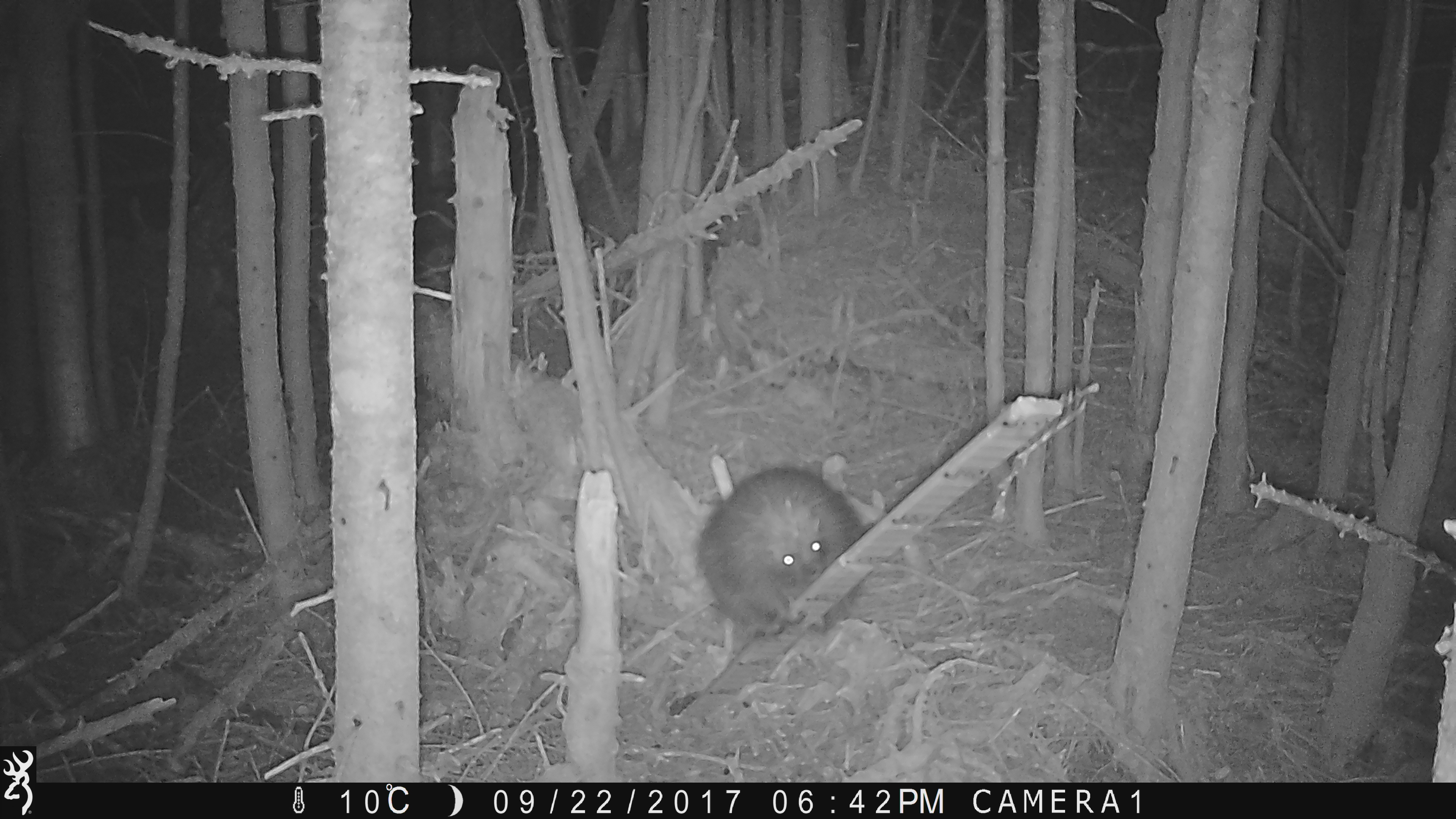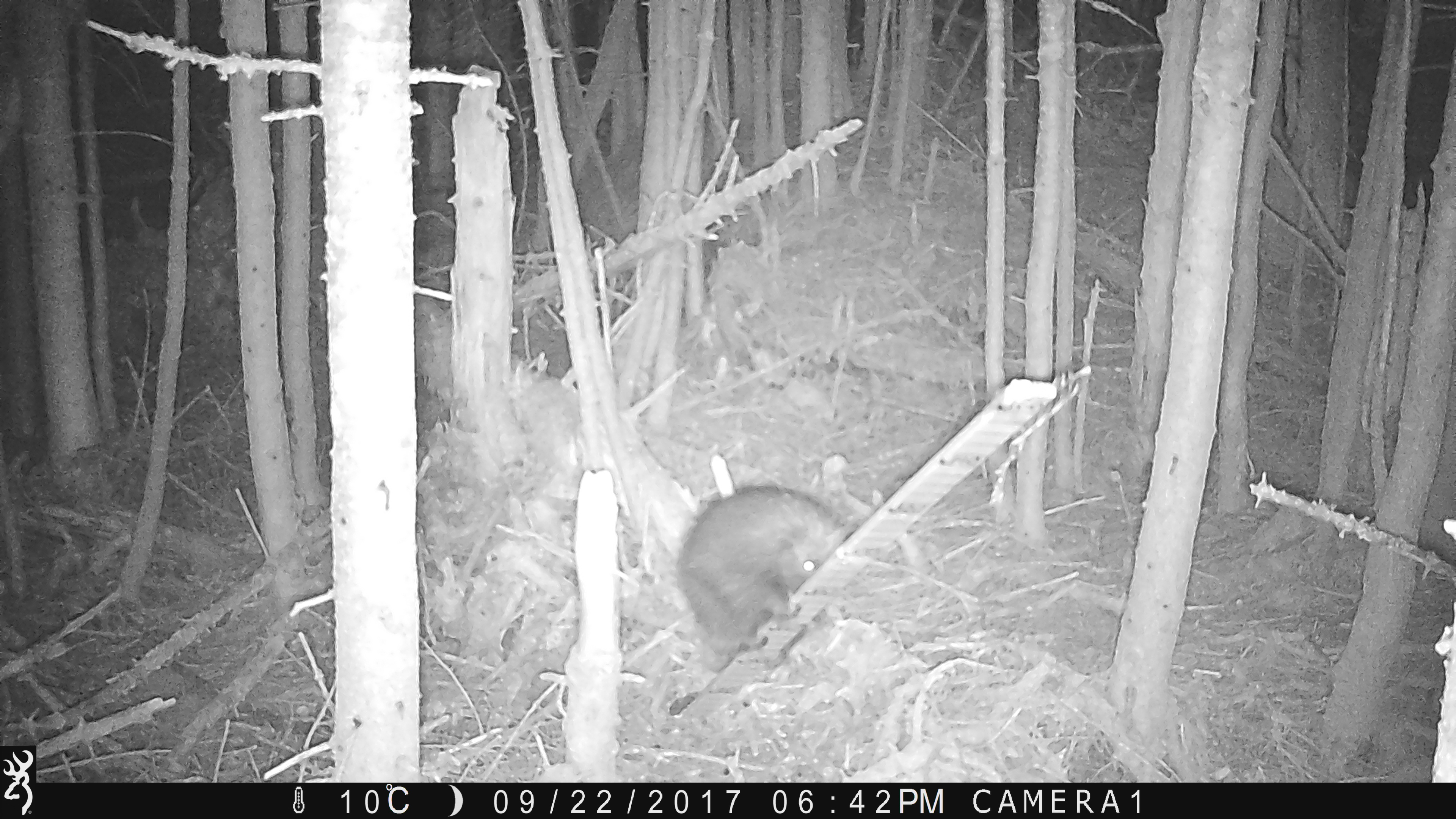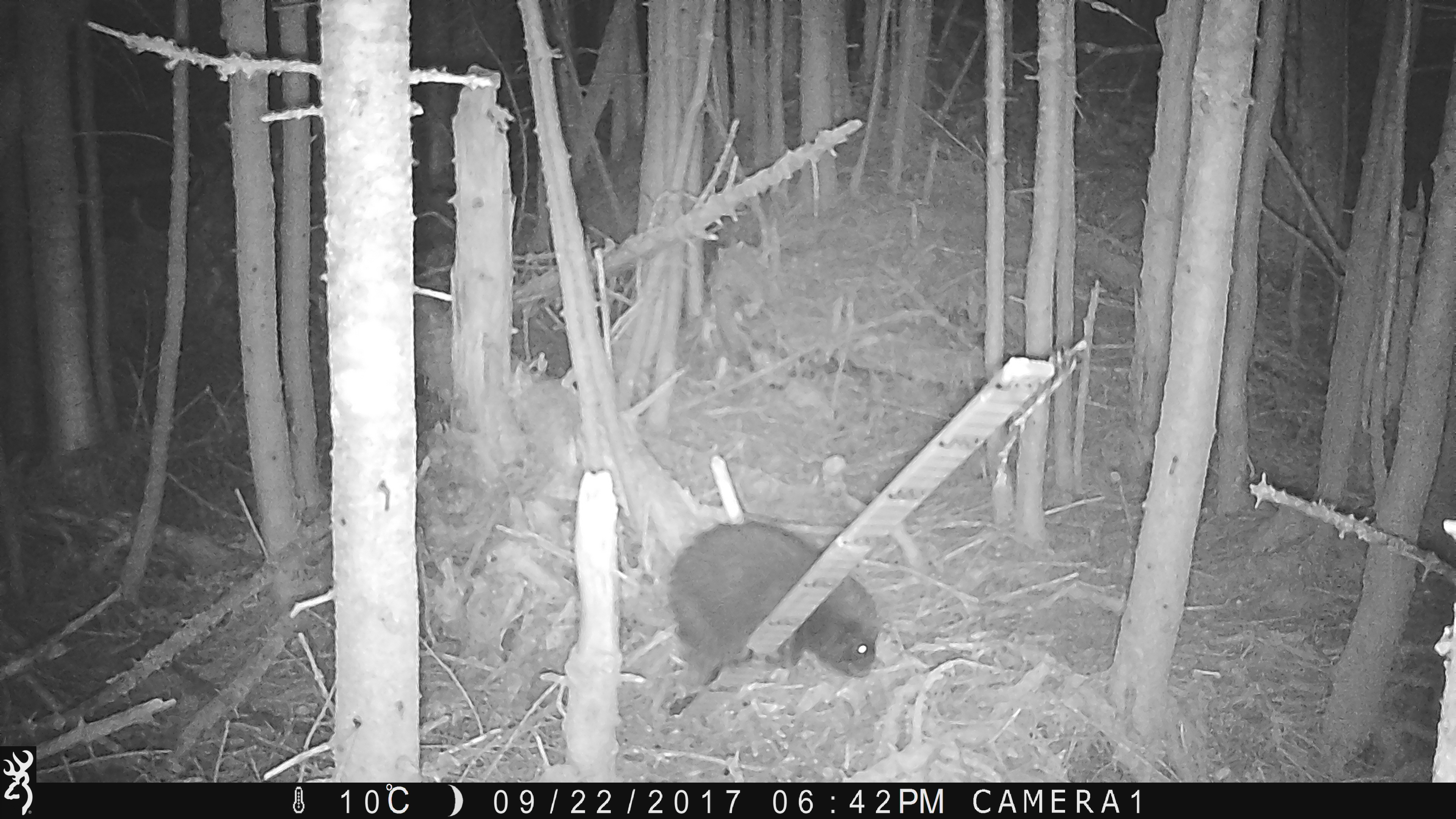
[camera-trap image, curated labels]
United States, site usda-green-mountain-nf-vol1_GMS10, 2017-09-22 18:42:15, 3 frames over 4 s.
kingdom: Animalia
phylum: Chordata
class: Mammalia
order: Rodentia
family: Erethizontidae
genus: Erethizon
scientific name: Erethizon dorsatum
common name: porcupine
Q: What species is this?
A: Porcupine (Erethizon dorsatum).